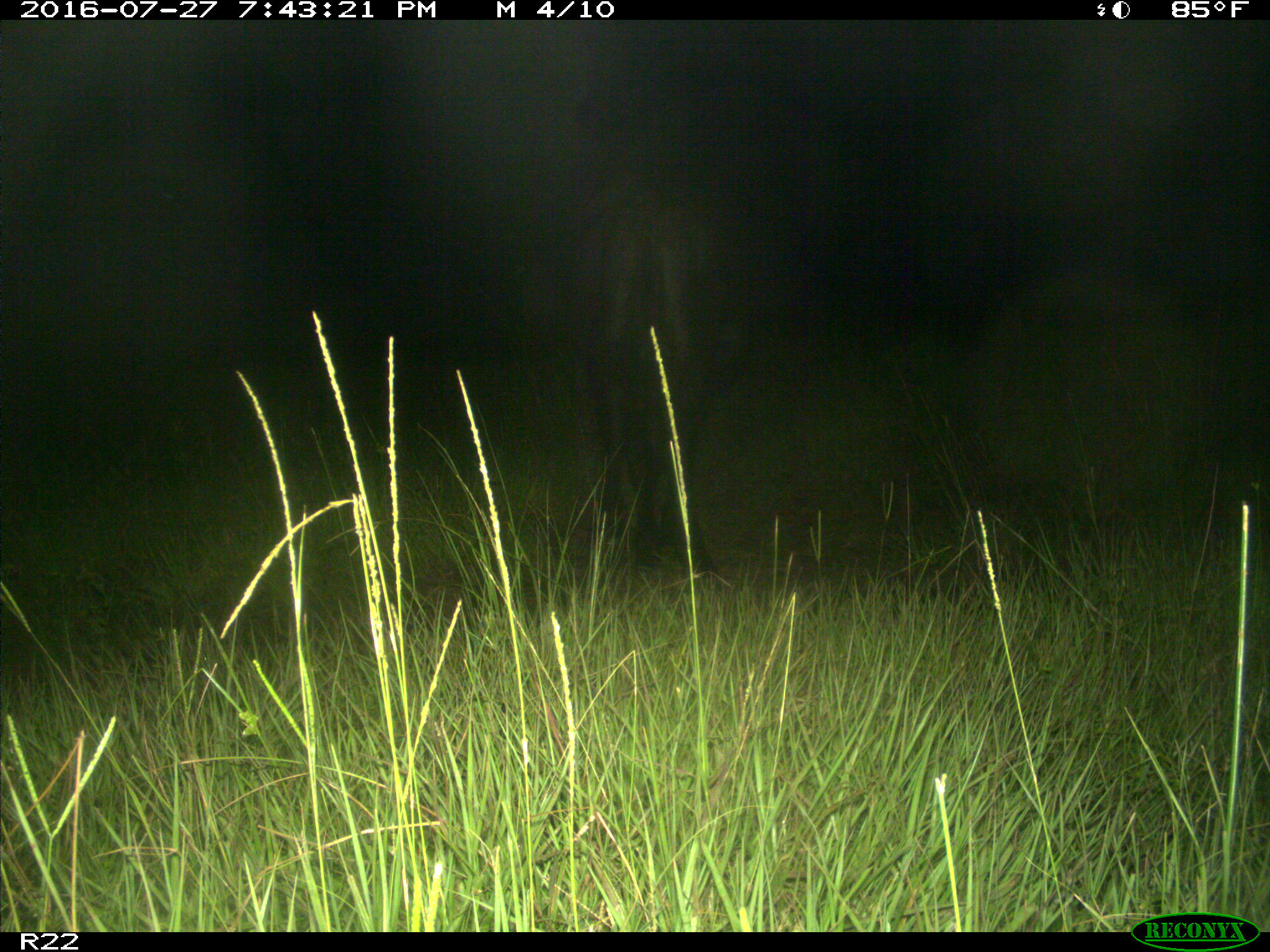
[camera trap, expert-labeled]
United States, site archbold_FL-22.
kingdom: Animalia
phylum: Chordata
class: Mammalia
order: Artiodactyla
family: Bovidae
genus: Bos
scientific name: Bos taurus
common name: domestic cow